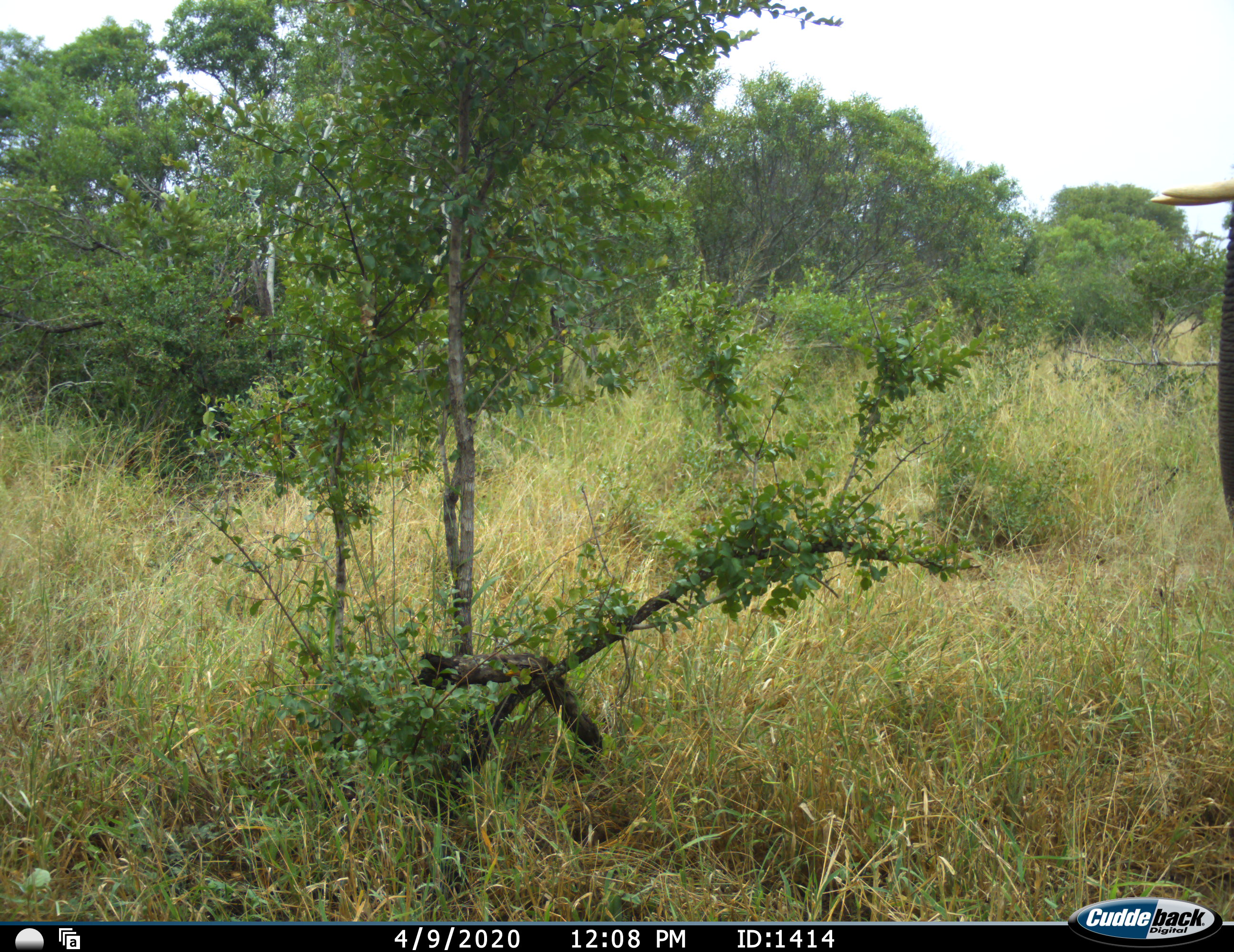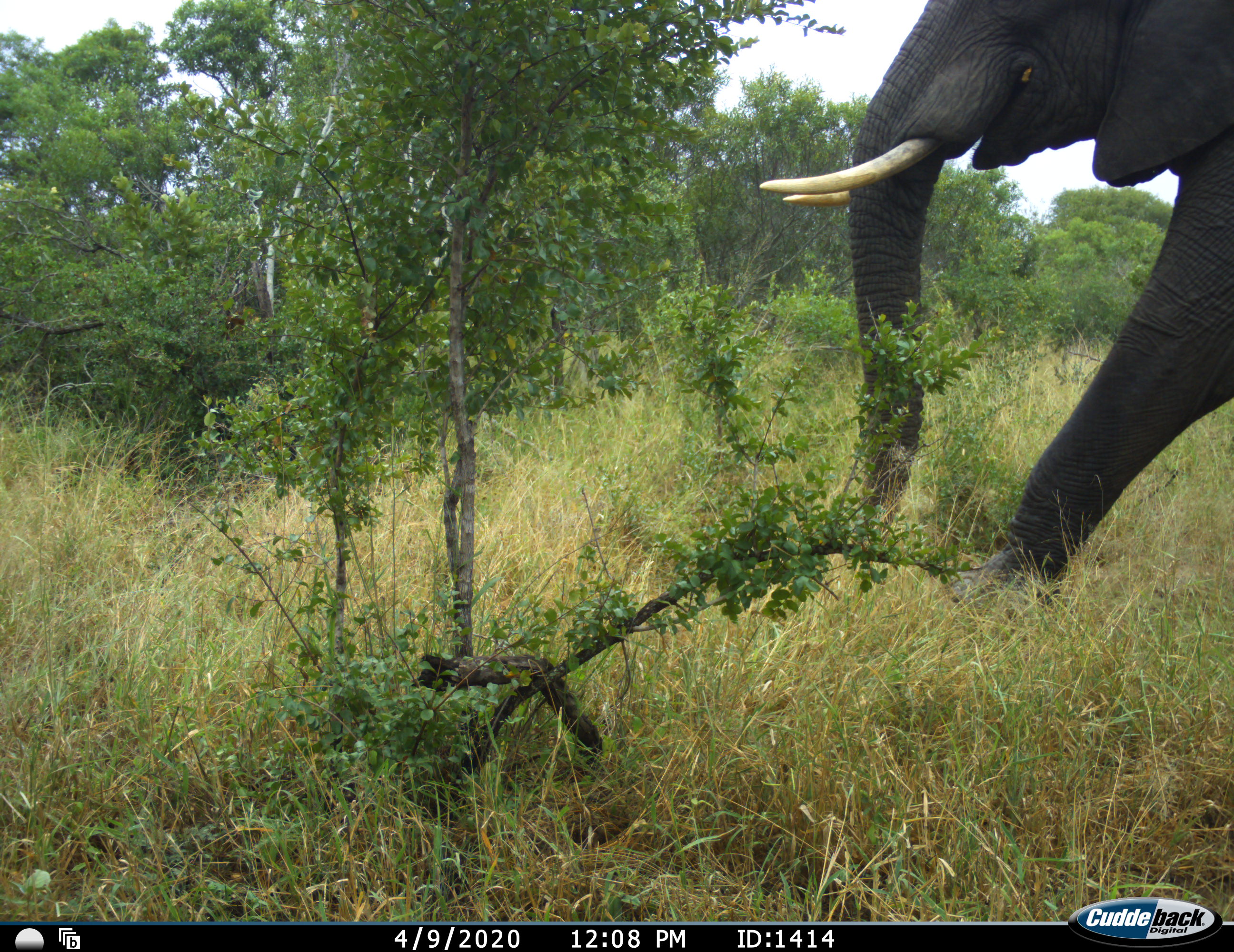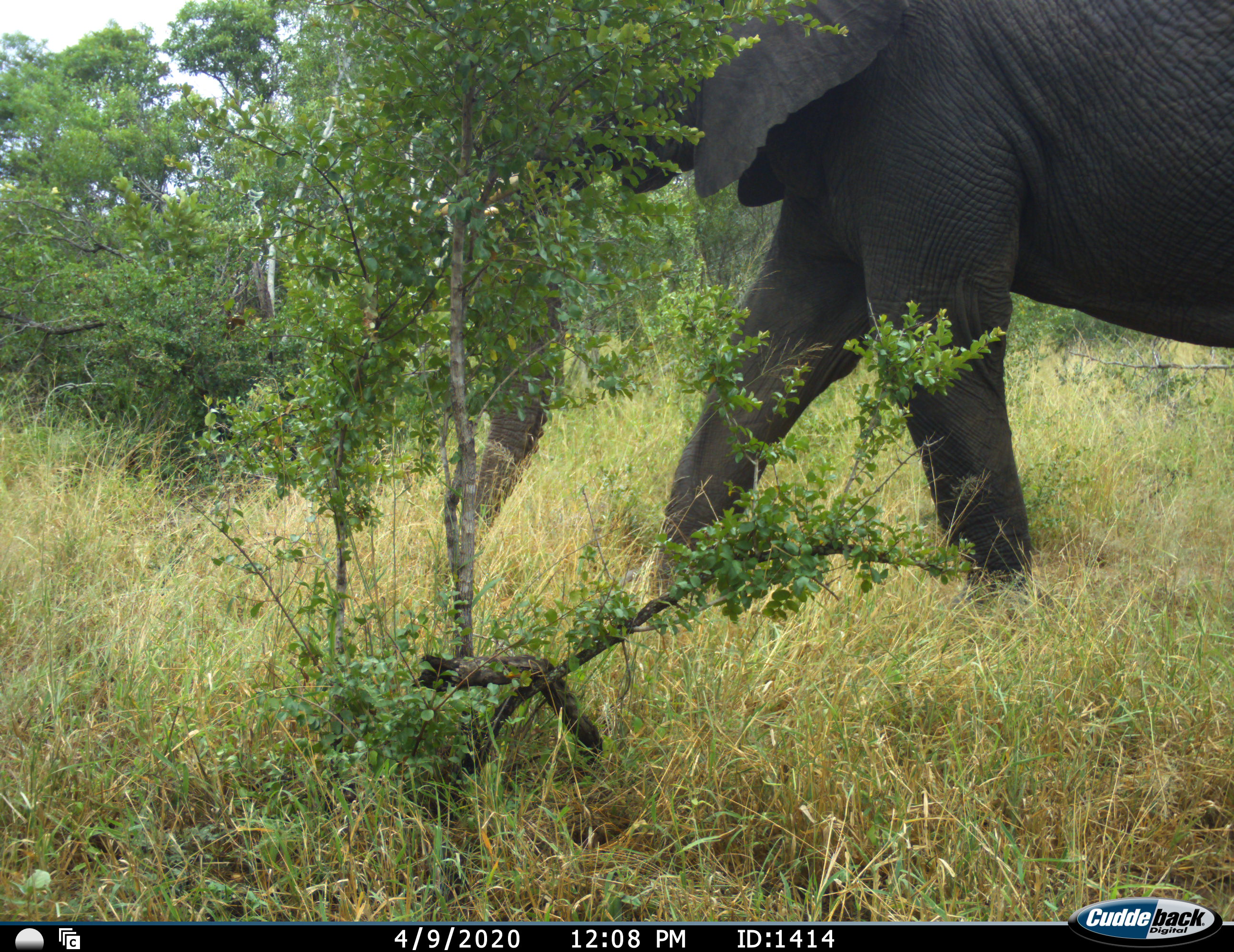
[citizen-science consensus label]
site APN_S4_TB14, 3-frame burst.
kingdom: Animalia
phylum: Chordata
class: Mammalia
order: Proboscidea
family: Elephantidae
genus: Loxodonta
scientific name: Loxodonta africana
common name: african bush elephant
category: elephant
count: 1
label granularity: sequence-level